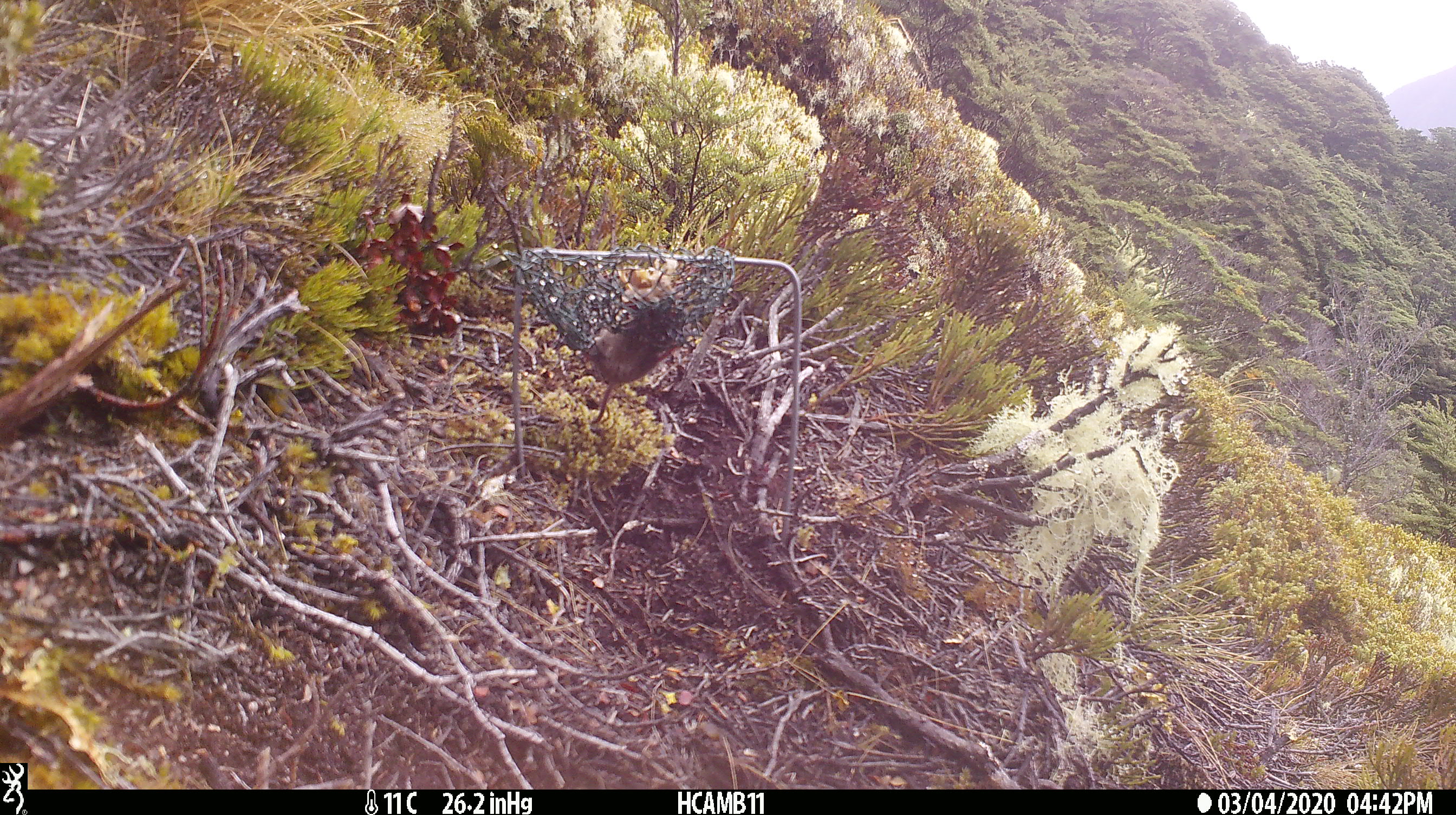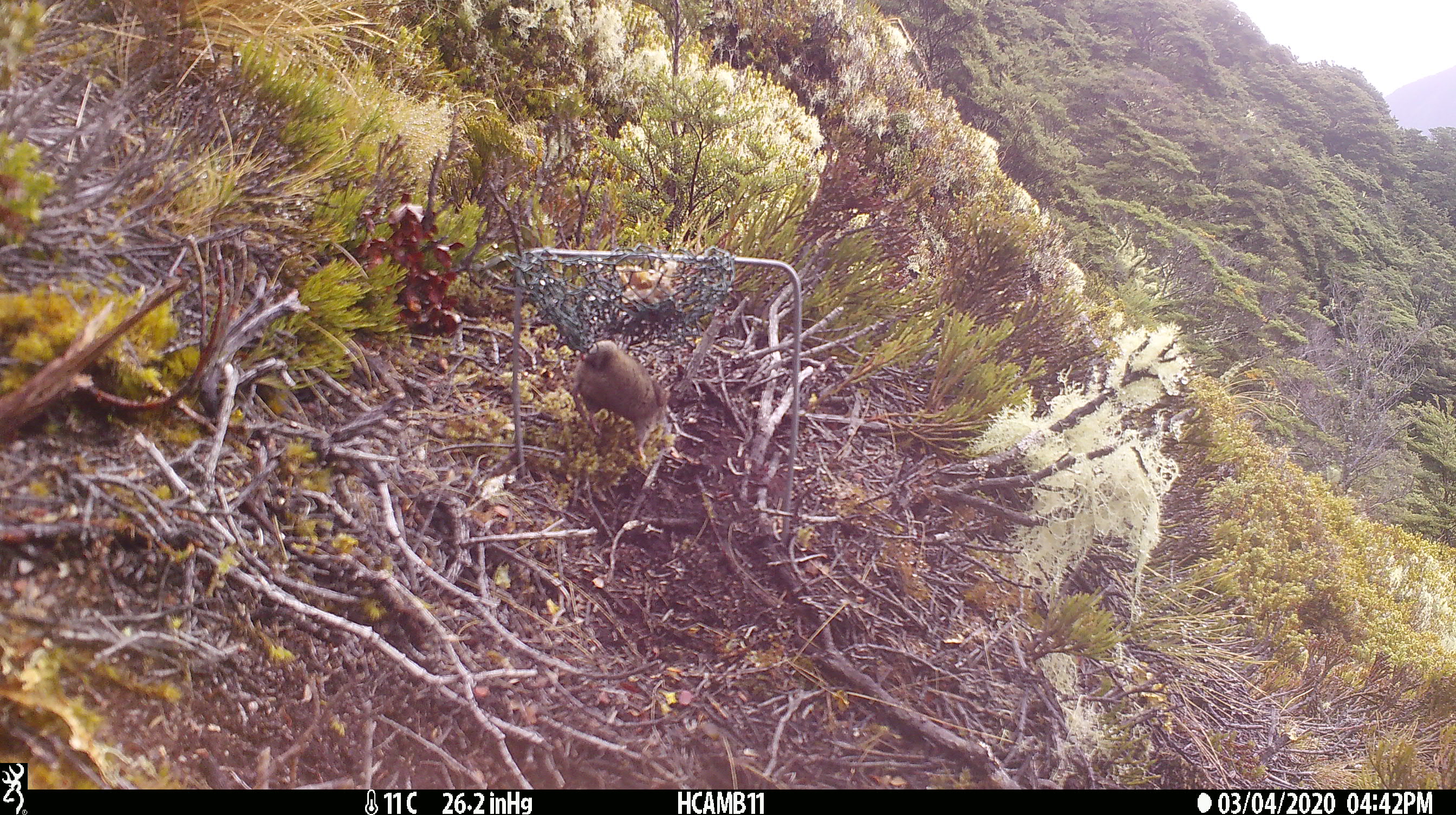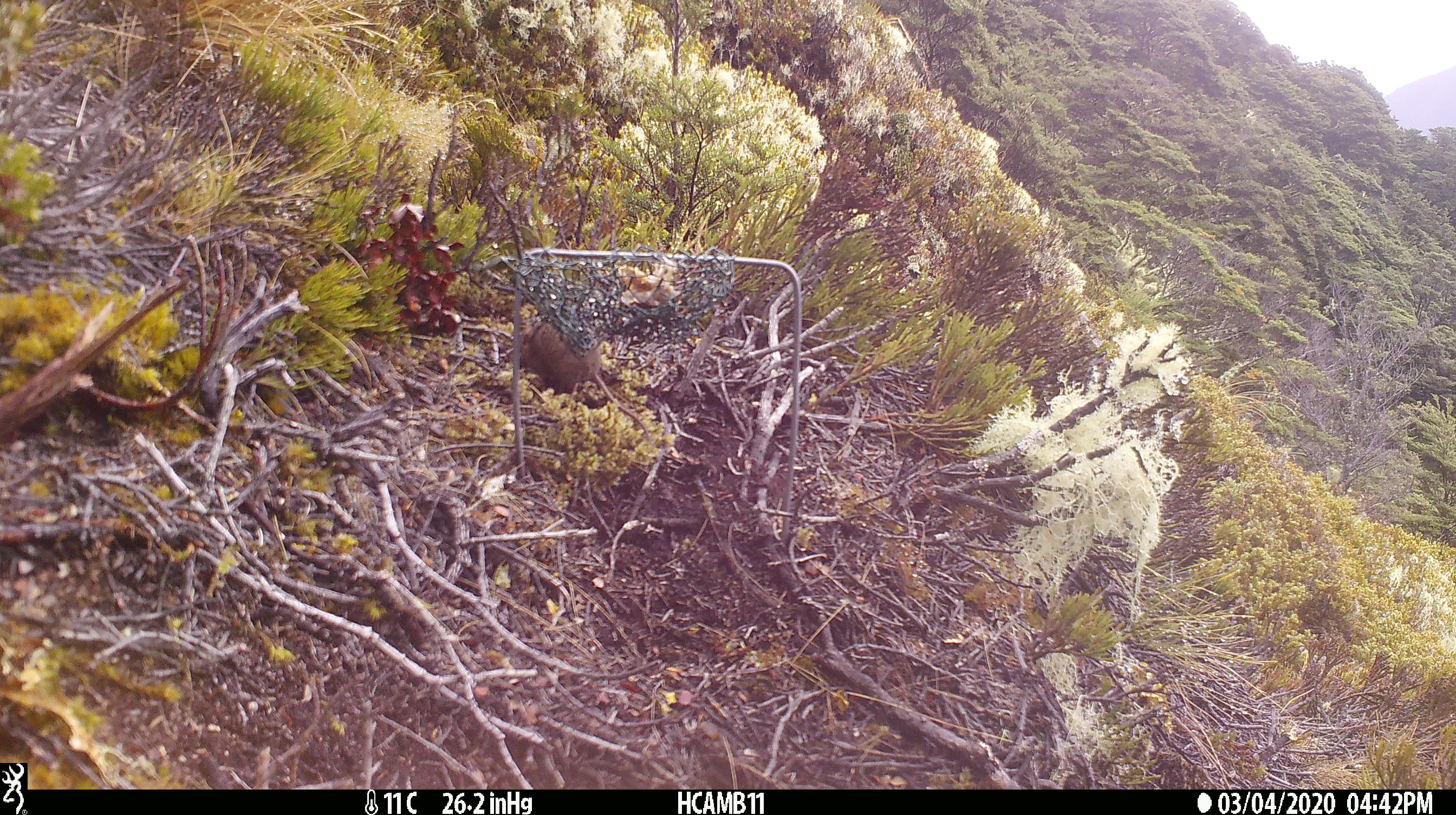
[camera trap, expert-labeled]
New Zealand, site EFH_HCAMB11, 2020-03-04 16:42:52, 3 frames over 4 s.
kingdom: Animalia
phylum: Chordata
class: Mammalia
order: Rodentia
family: Muridae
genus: Mus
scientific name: Mus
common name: mouse